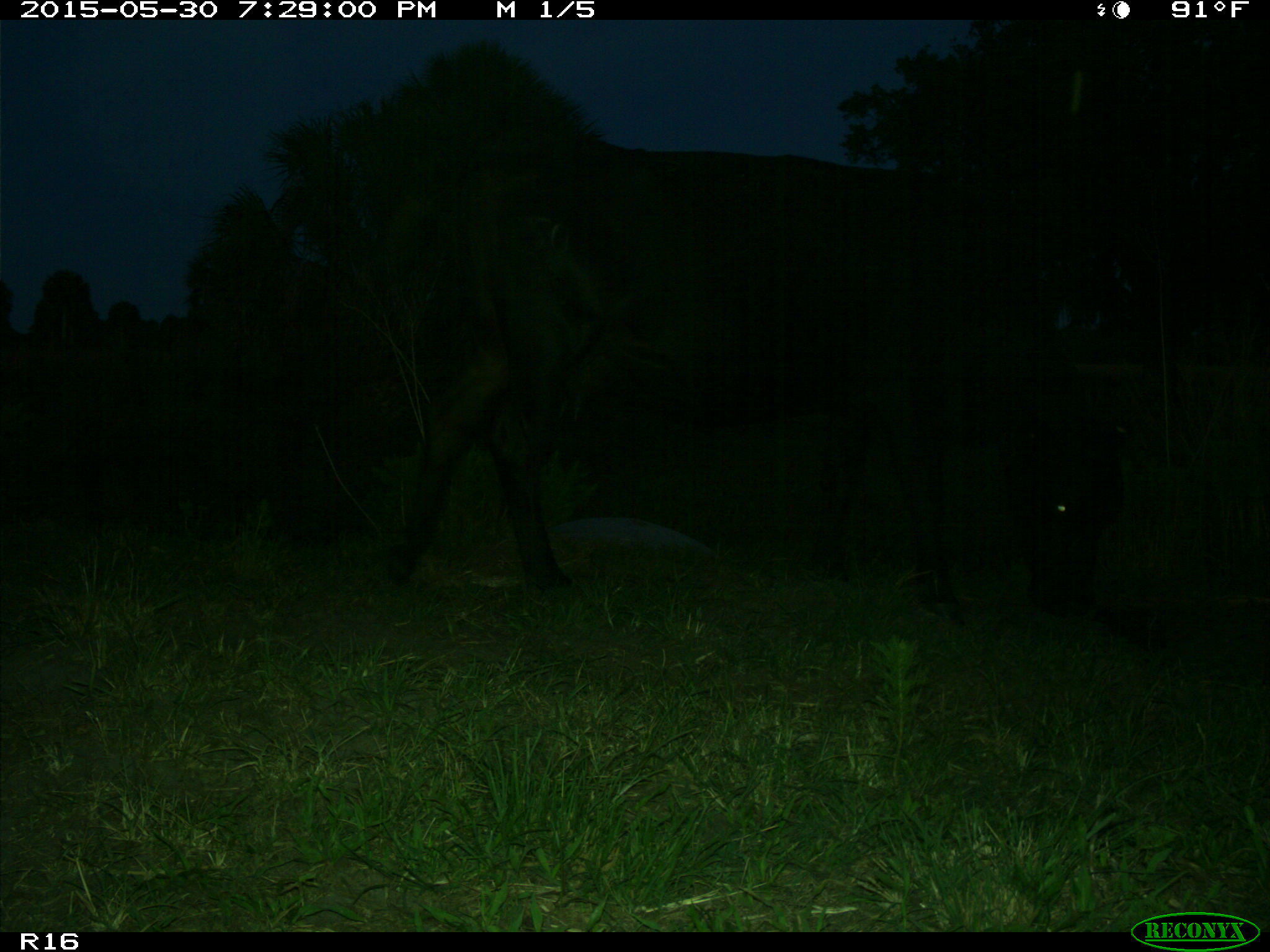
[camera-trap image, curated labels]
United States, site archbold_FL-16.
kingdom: Animalia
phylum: Chordata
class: Mammalia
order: Artiodactyla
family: Bovidae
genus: Bos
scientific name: Bos taurus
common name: domestic cow